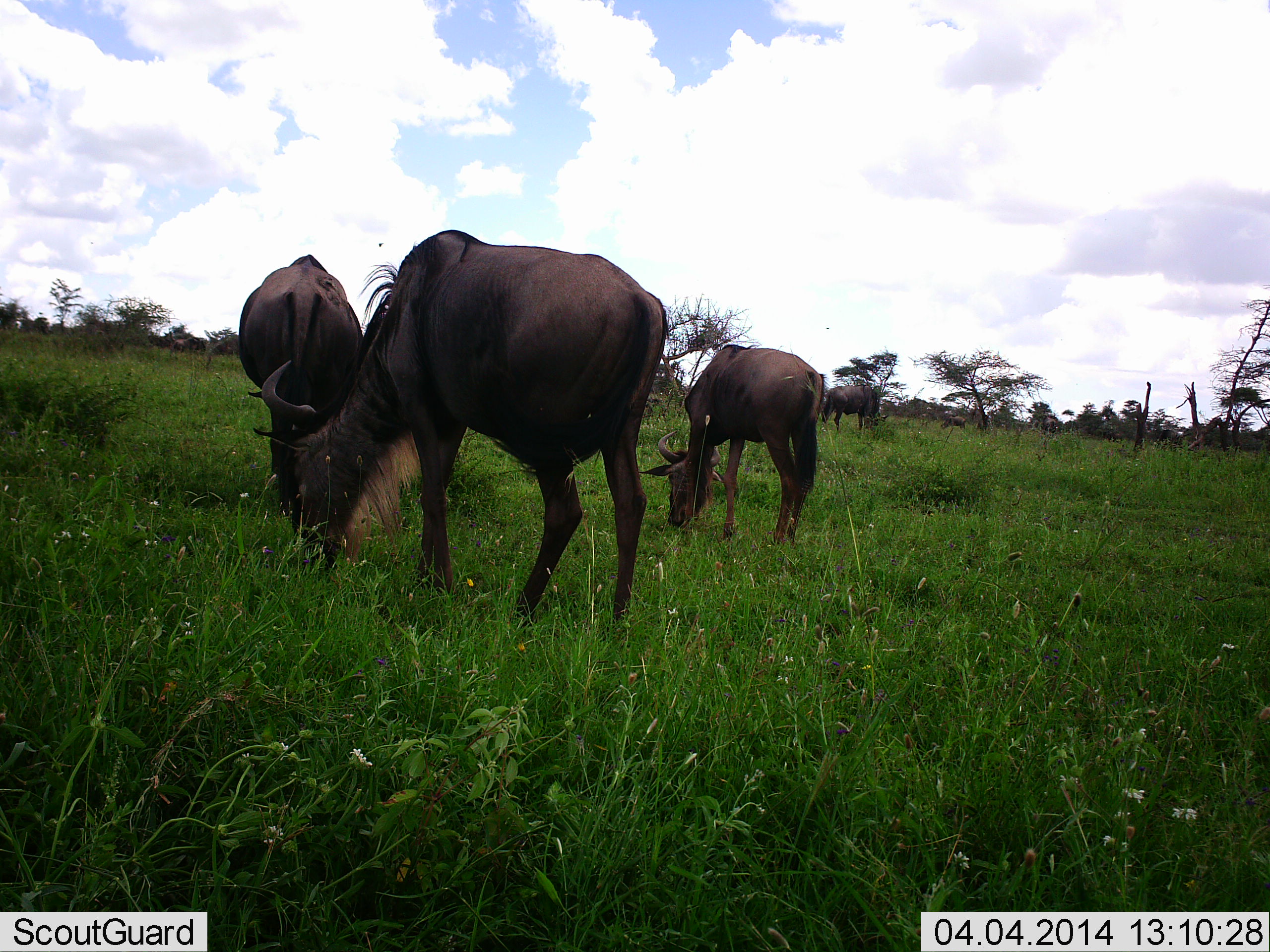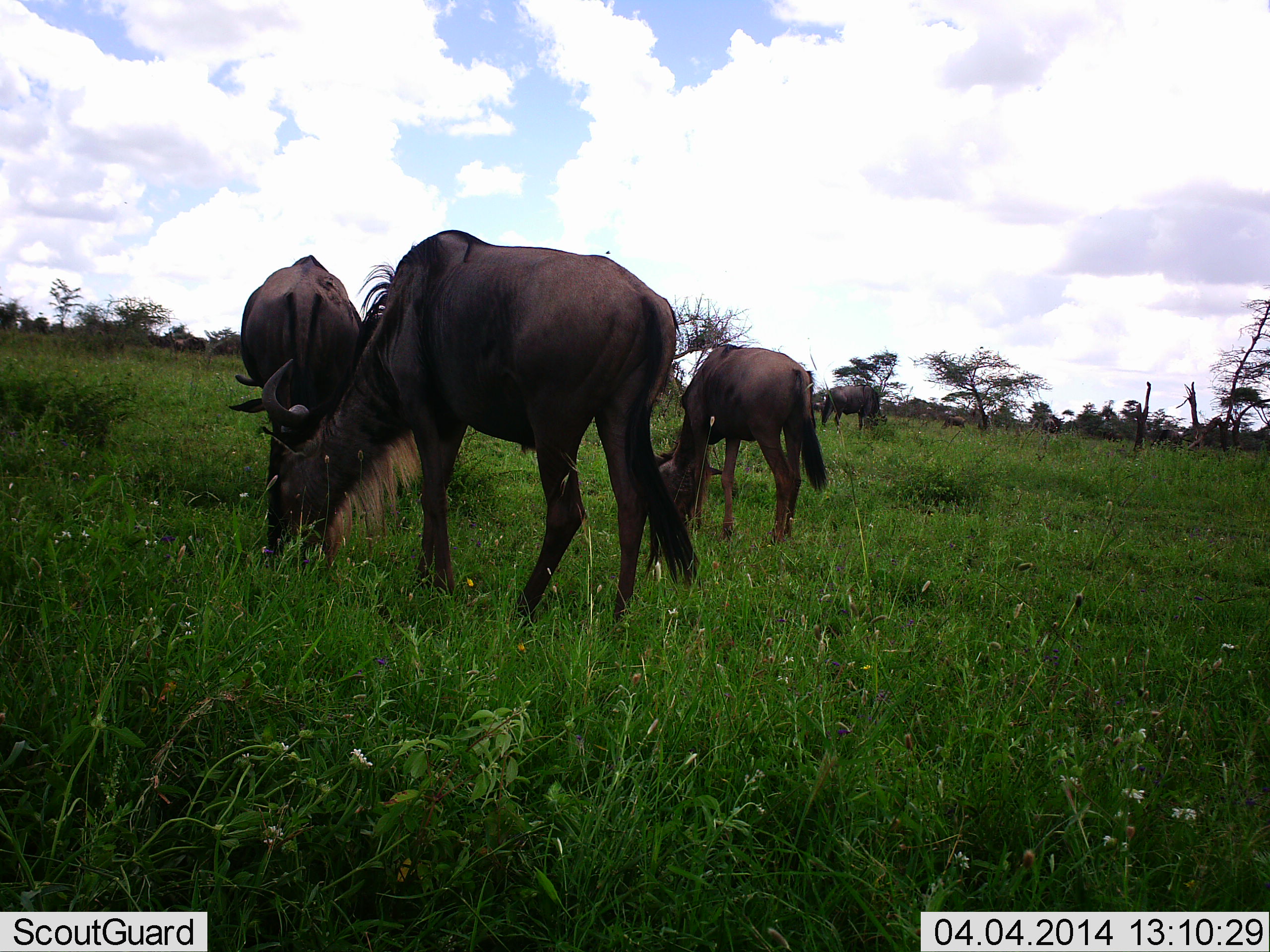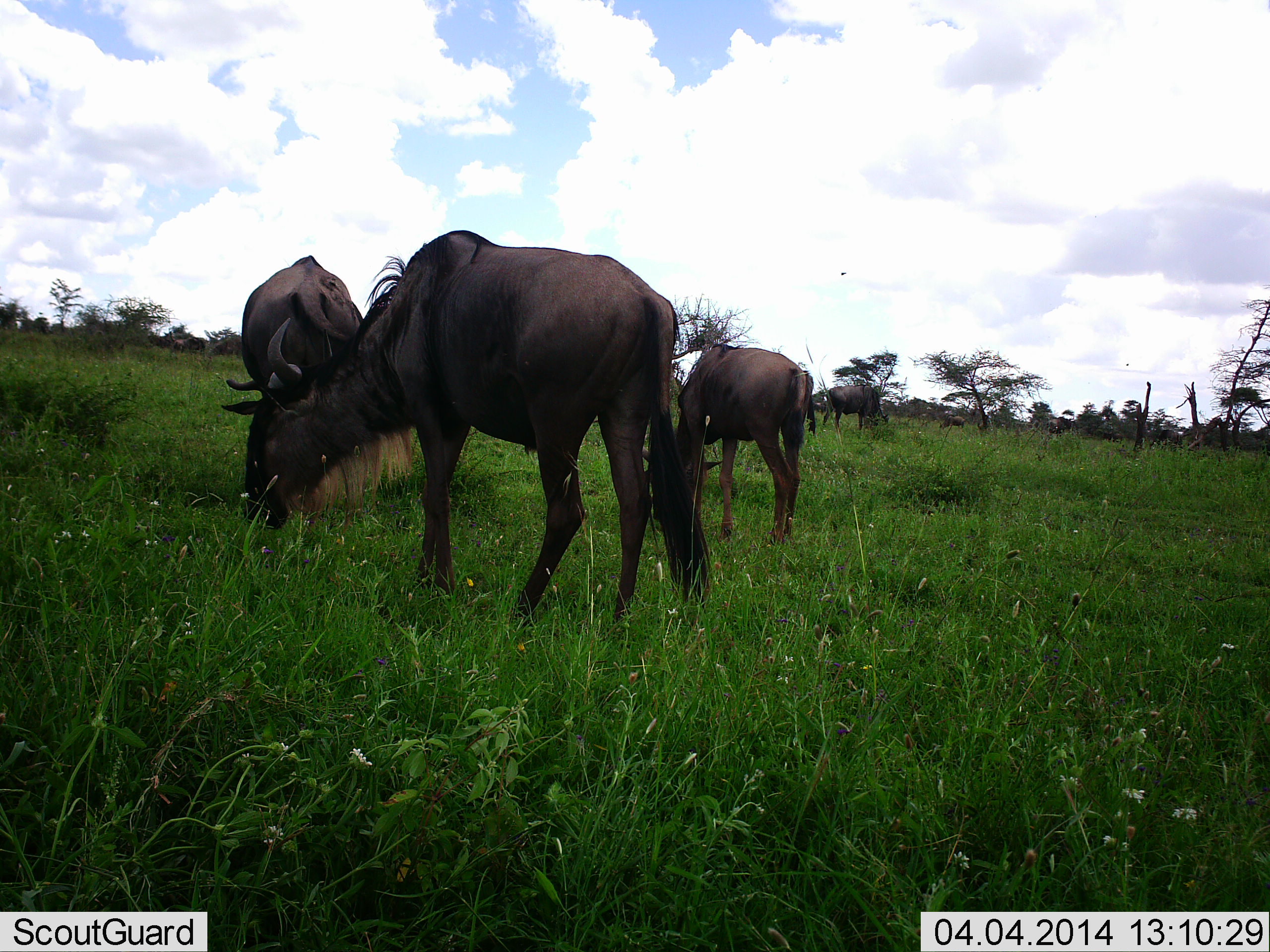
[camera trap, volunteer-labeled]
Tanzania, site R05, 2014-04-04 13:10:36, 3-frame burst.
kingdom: Animalia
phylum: Chordata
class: Mammalia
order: Artiodactyla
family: Bovidae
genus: Connochaetes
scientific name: Connochaetes taurinus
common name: blue wildebeest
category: wildebeest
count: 5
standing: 40%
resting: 0%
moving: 10%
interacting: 0%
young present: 0%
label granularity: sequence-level